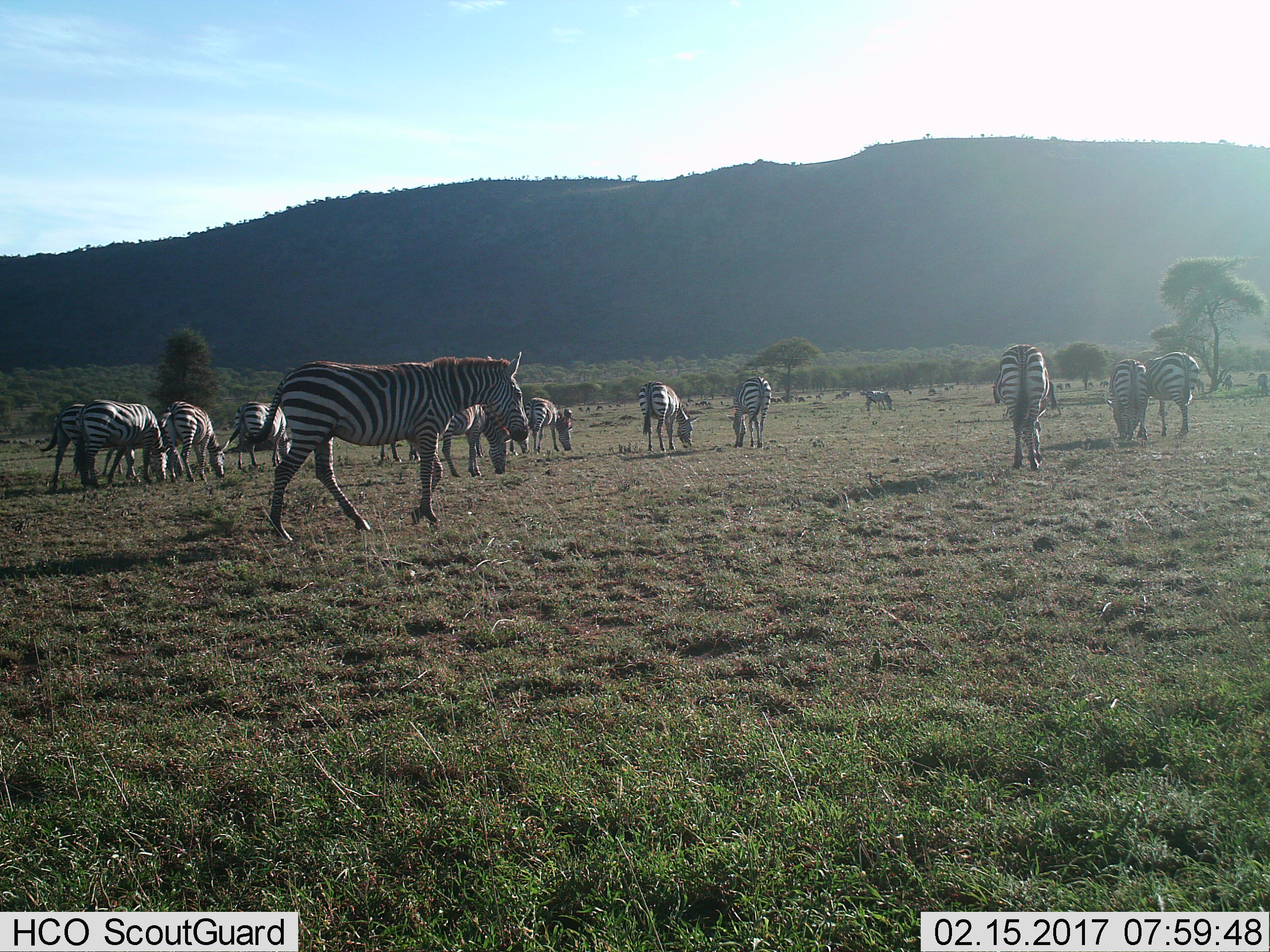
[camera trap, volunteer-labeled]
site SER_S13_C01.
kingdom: Animalia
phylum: Chordata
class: Mammalia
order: Perissodactyla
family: Equidae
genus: Equus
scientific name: Equus quagga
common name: plains zebra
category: zebraplains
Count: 11-50.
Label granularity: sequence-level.